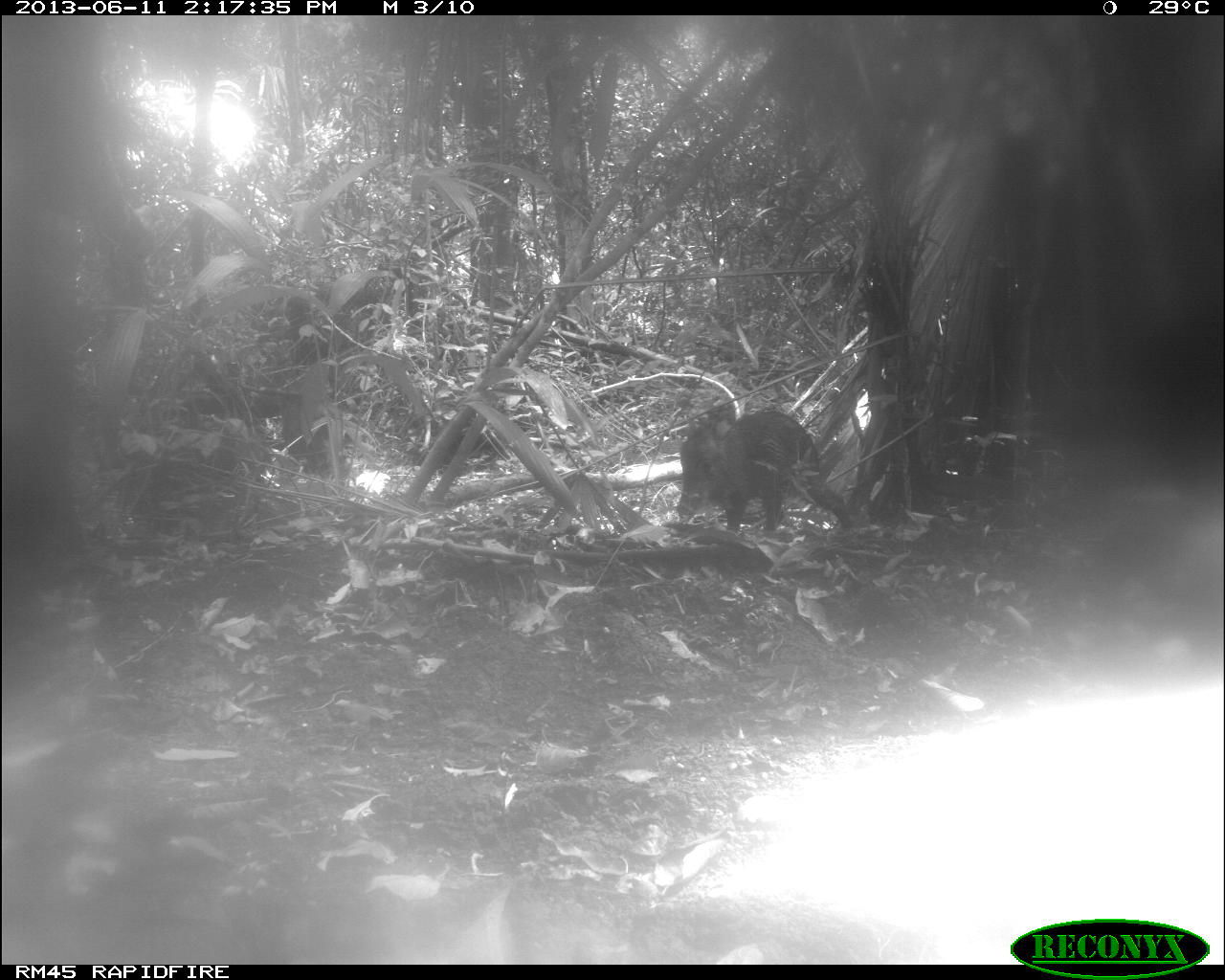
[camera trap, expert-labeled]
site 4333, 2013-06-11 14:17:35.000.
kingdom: Animalia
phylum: Chordata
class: Mammalia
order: Artiodactyla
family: Tayassuidae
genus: Tayassu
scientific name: Tayassu pecari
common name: white-lipped peccary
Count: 3.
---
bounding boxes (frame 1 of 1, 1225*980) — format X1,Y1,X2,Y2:
tayassu pecari: 673,401,857,537